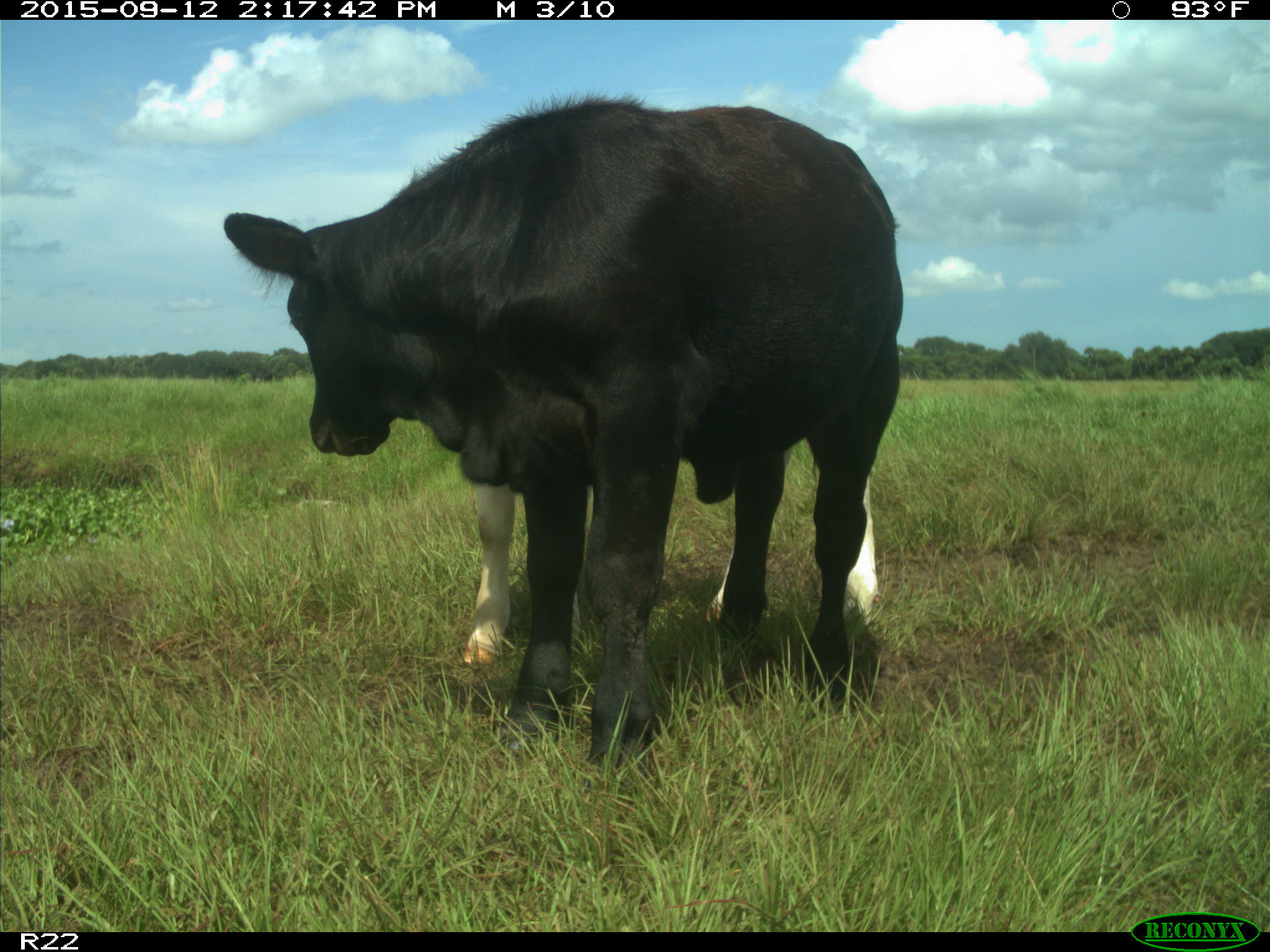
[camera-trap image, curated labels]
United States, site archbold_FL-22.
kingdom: Animalia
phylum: Chordata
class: Mammalia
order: Artiodactyla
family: Bovidae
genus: Bos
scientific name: Bos taurus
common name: domestic cow